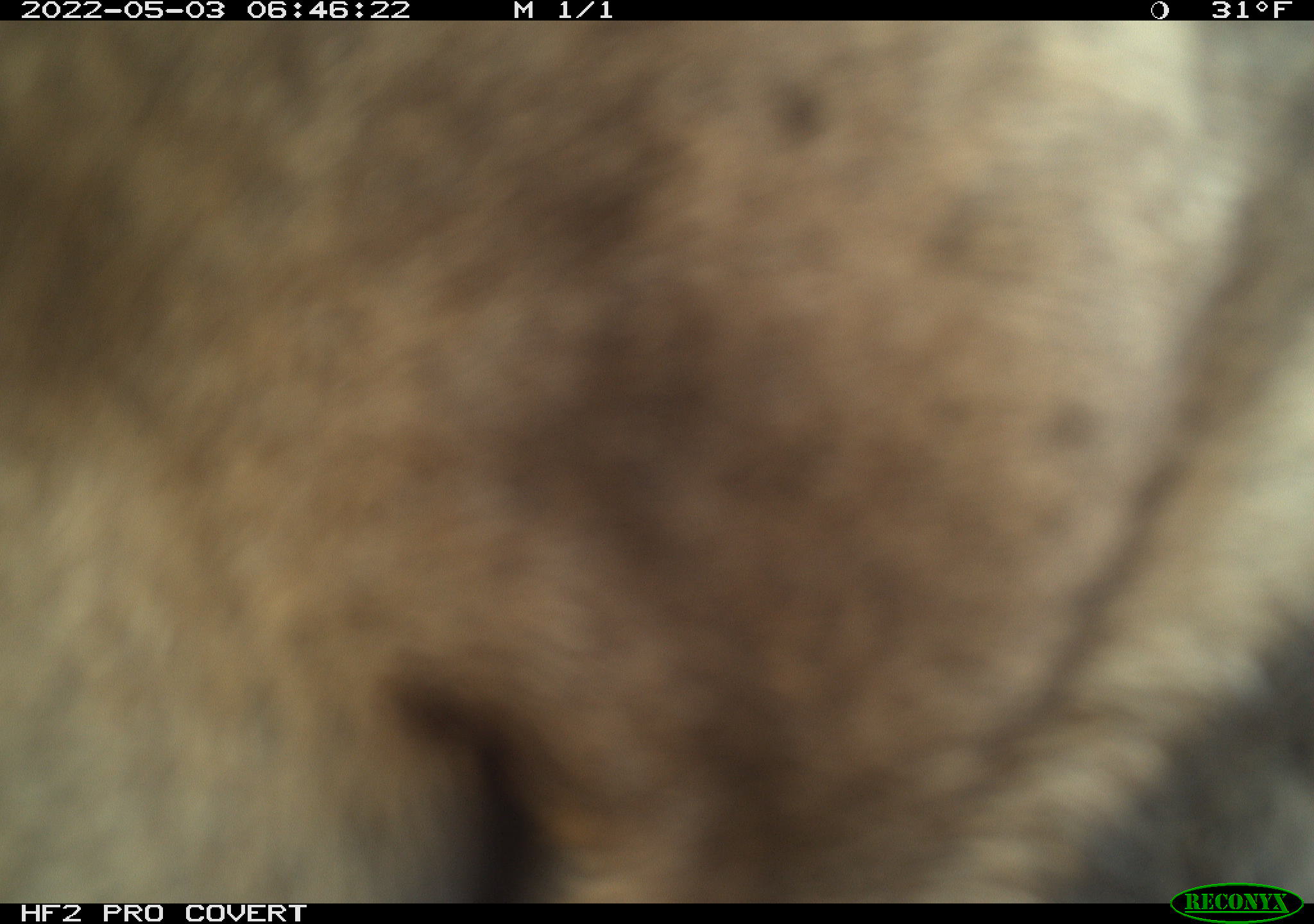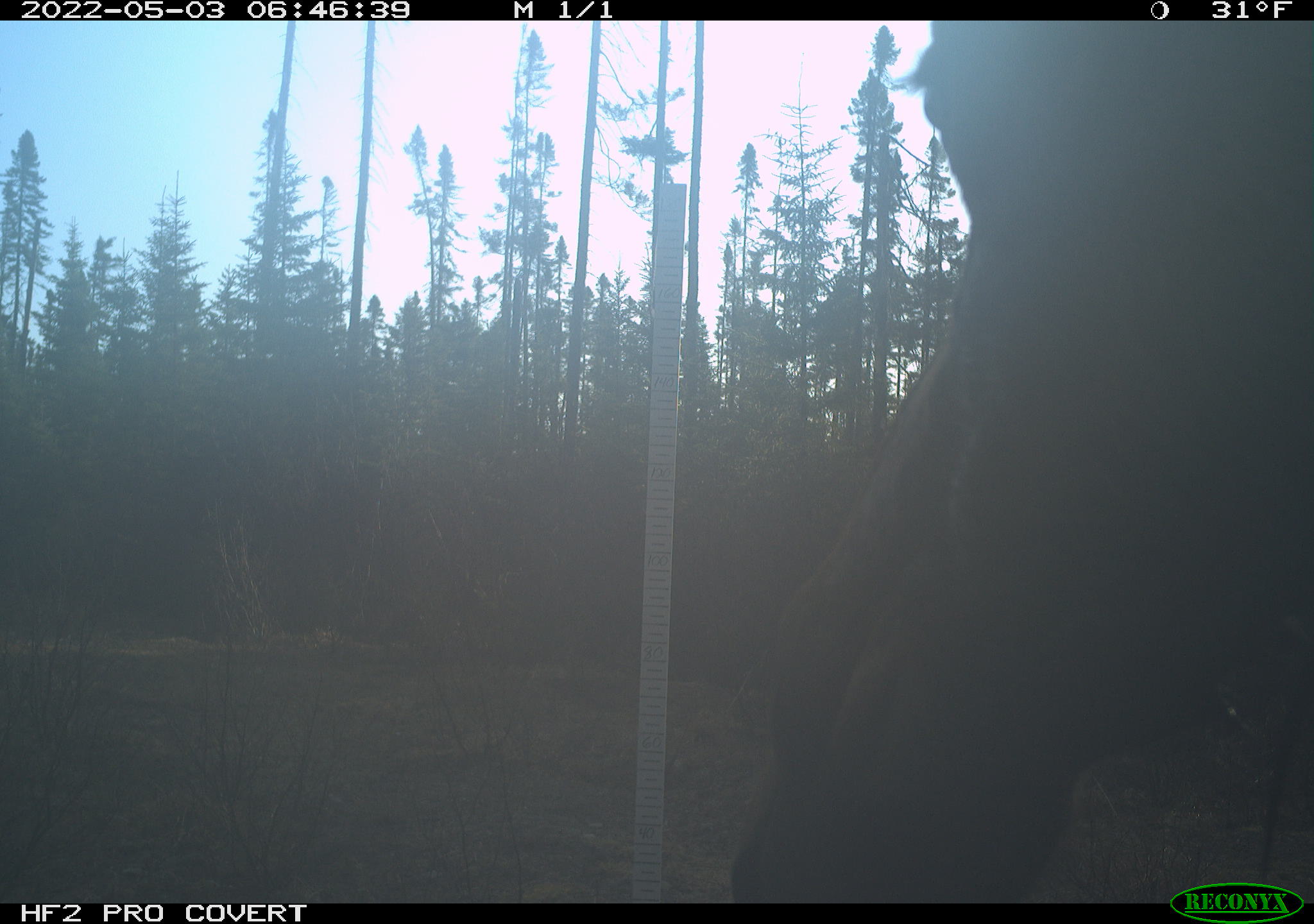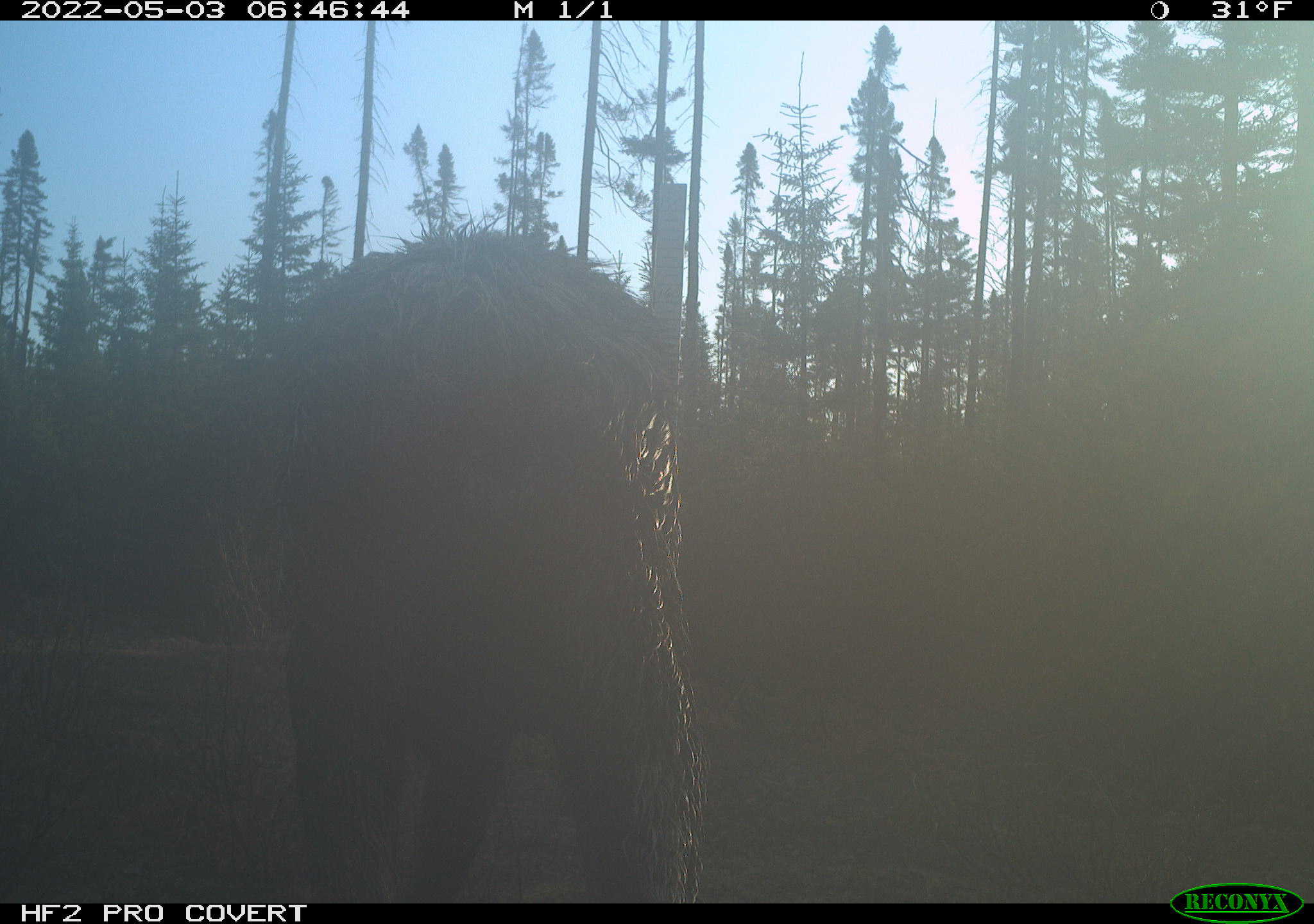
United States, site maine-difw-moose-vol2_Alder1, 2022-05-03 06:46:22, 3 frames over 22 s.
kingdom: Animalia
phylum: Chordata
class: Mammalia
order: Artiodactyla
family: Cervidae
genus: Alces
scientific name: Alces alces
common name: moose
Moose (Alces alces).